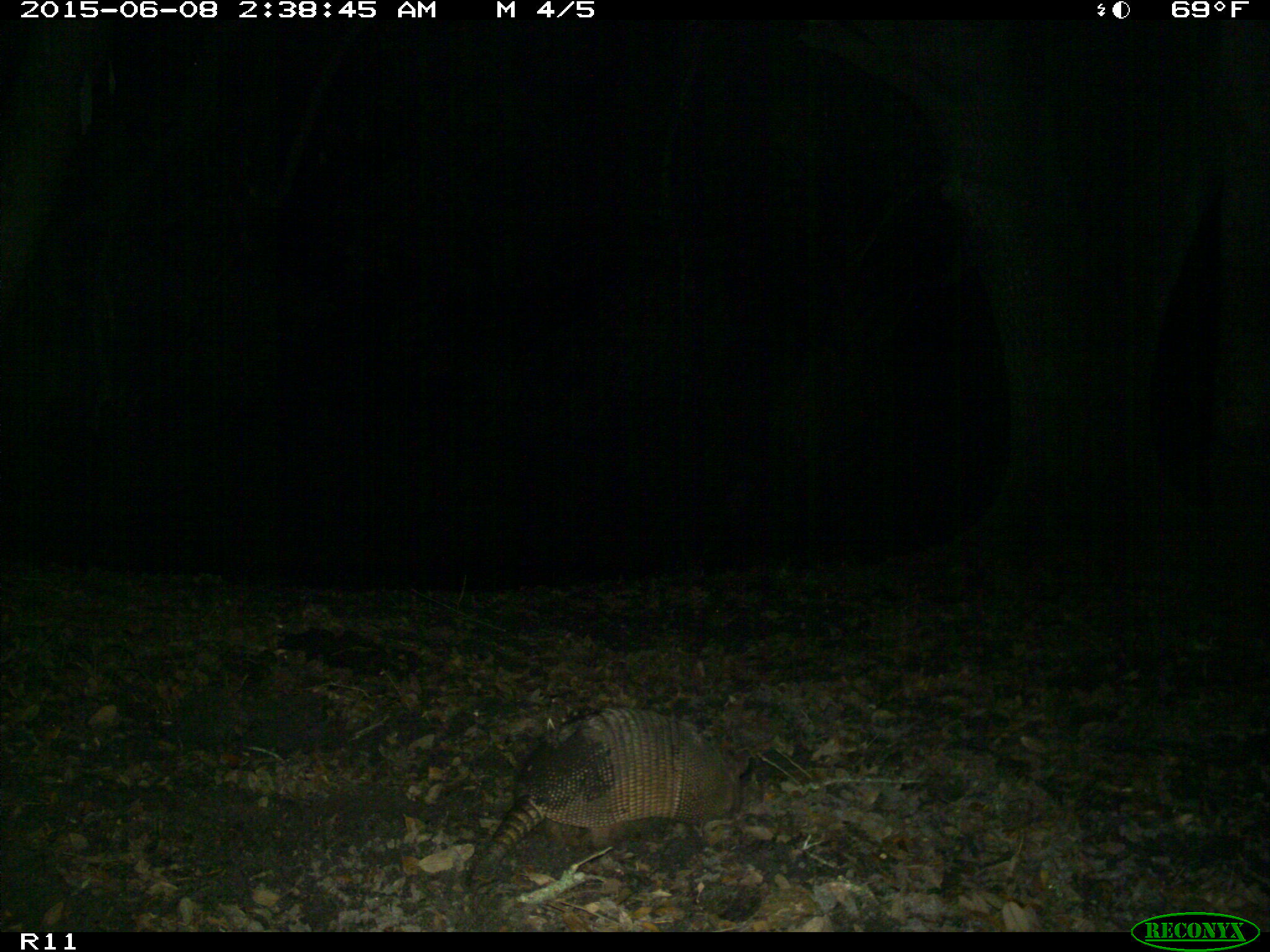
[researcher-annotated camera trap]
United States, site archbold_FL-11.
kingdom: Animalia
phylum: Chordata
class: Mammalia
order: Cingulata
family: Dasypodidae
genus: Dasypus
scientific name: Dasypus novemcinctus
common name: nine-banded armadillo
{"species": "Dasypus novemcinctus (nine-banded armadillo)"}